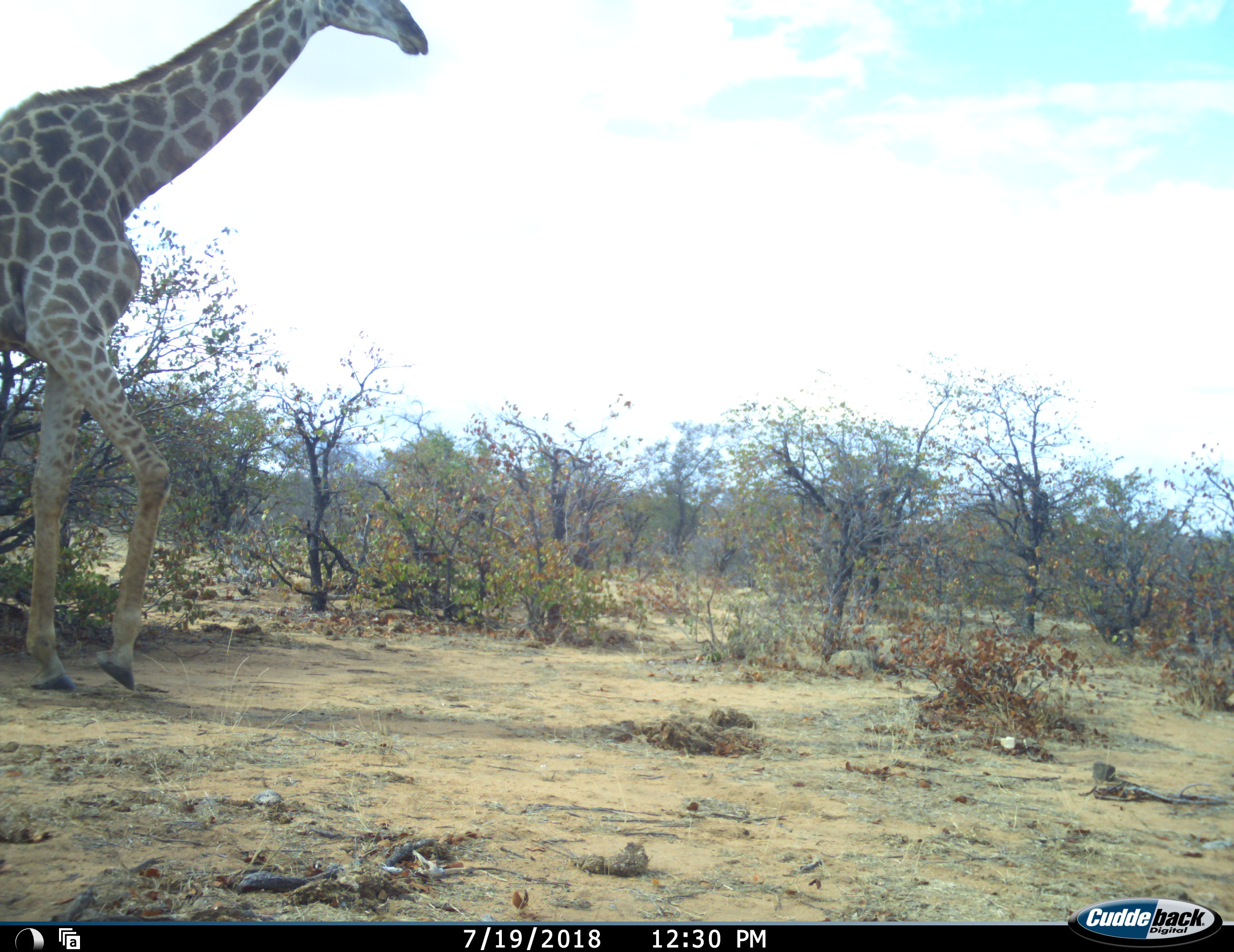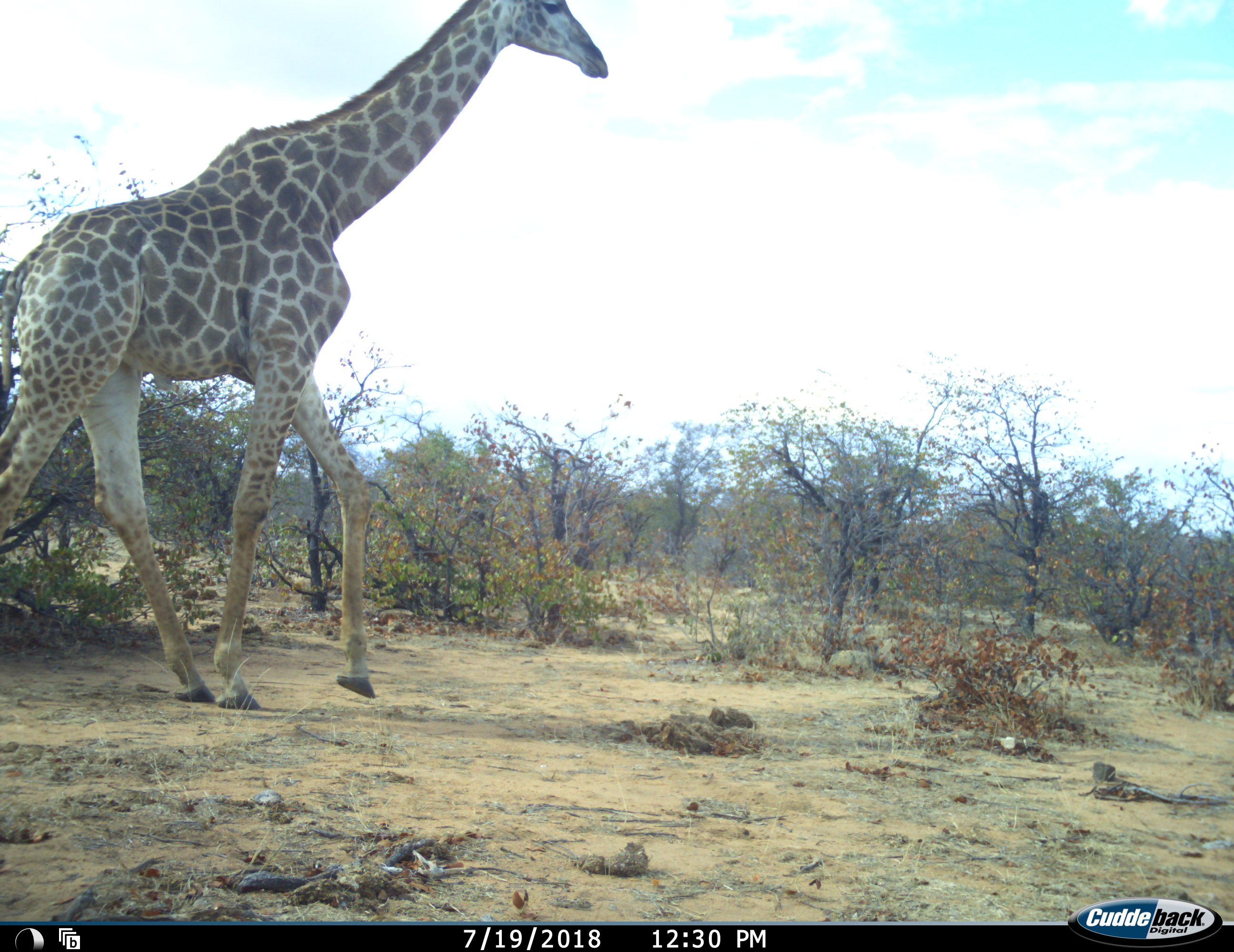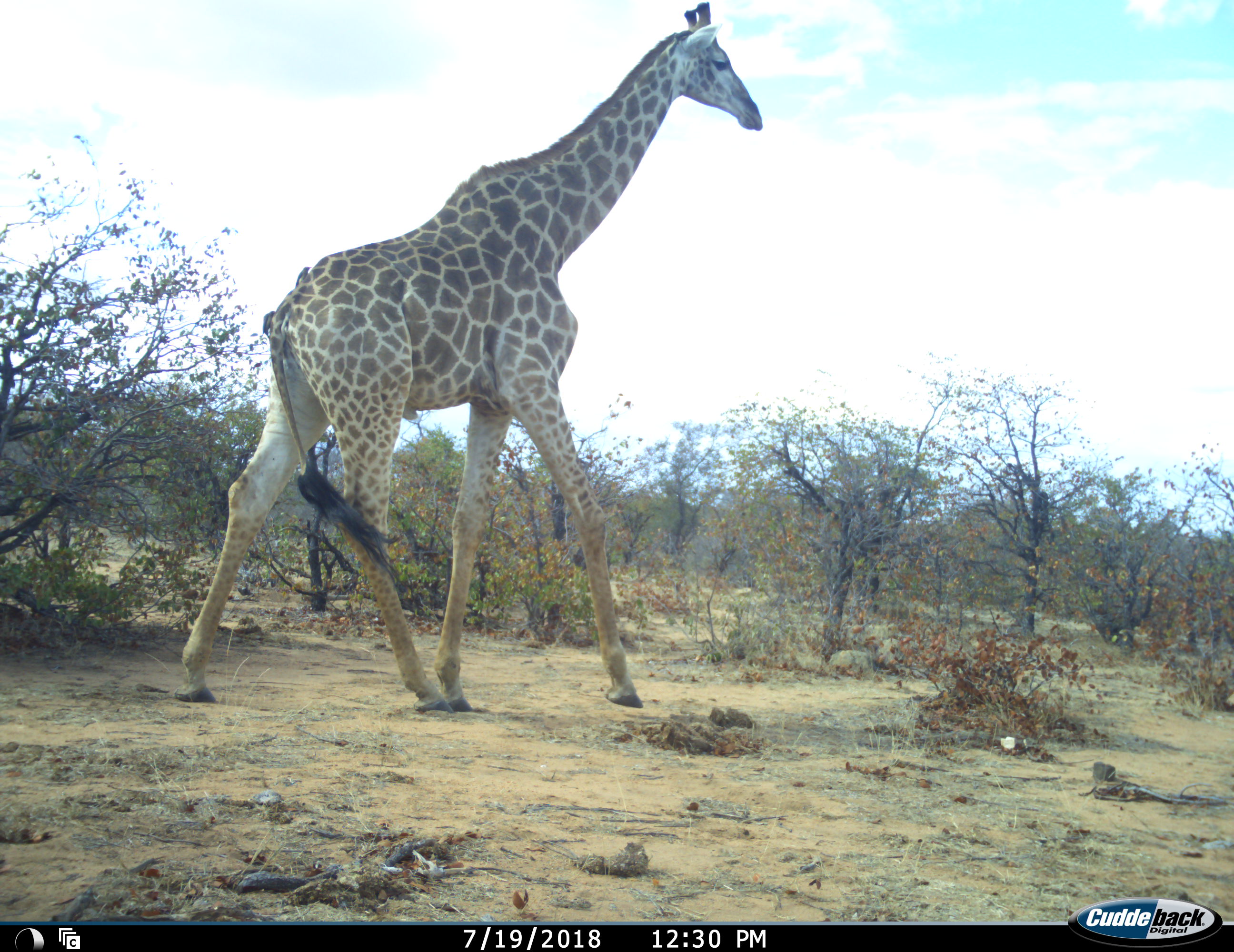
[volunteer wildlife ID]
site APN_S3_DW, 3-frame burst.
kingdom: Animalia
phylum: Chordata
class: Mammalia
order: Artiodactyla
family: Giraffidae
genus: Giraffa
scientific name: Giraffa camelopardalis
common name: giraffe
Giraffe (Giraffa camelopardalis), count 1. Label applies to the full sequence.